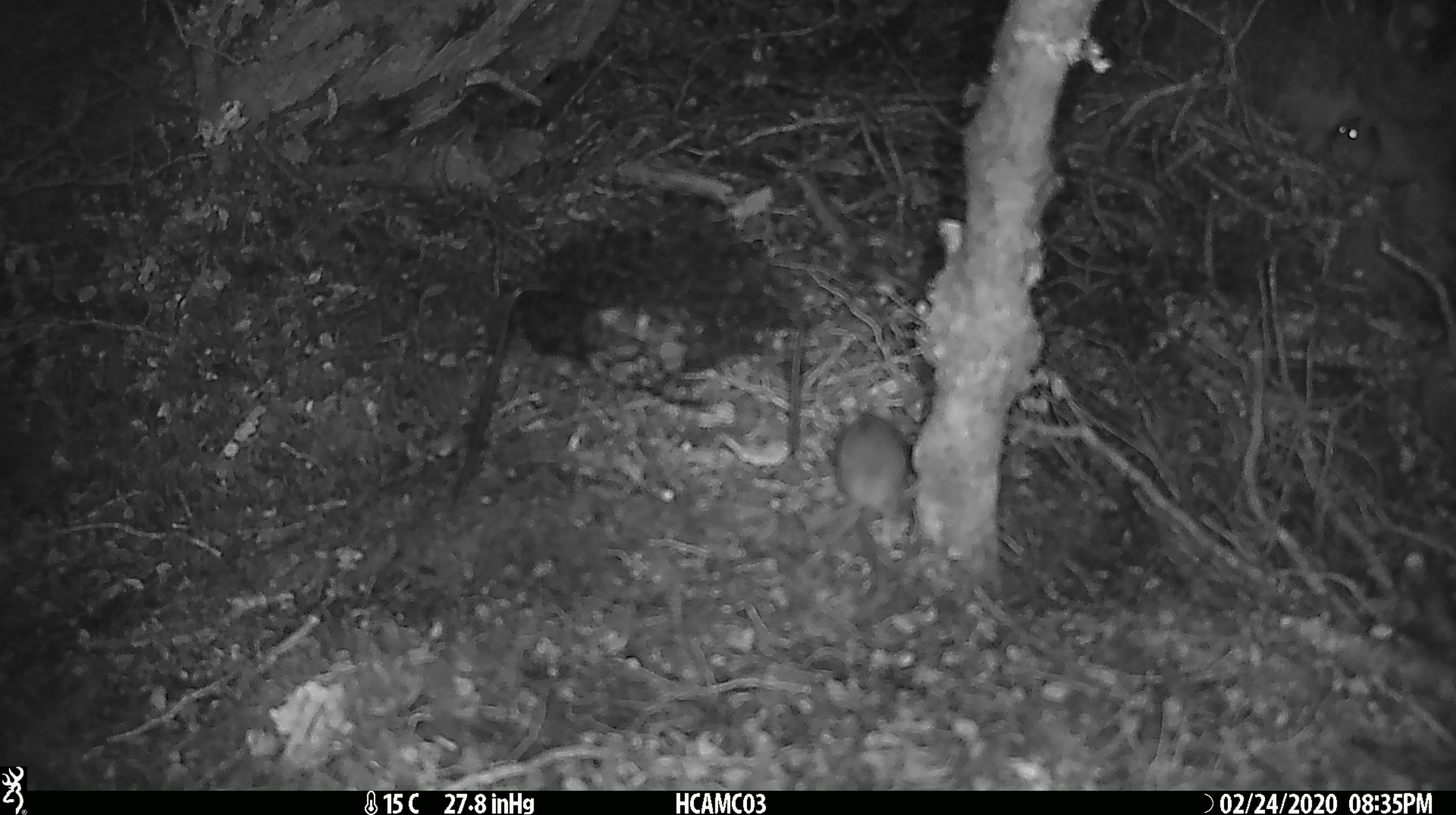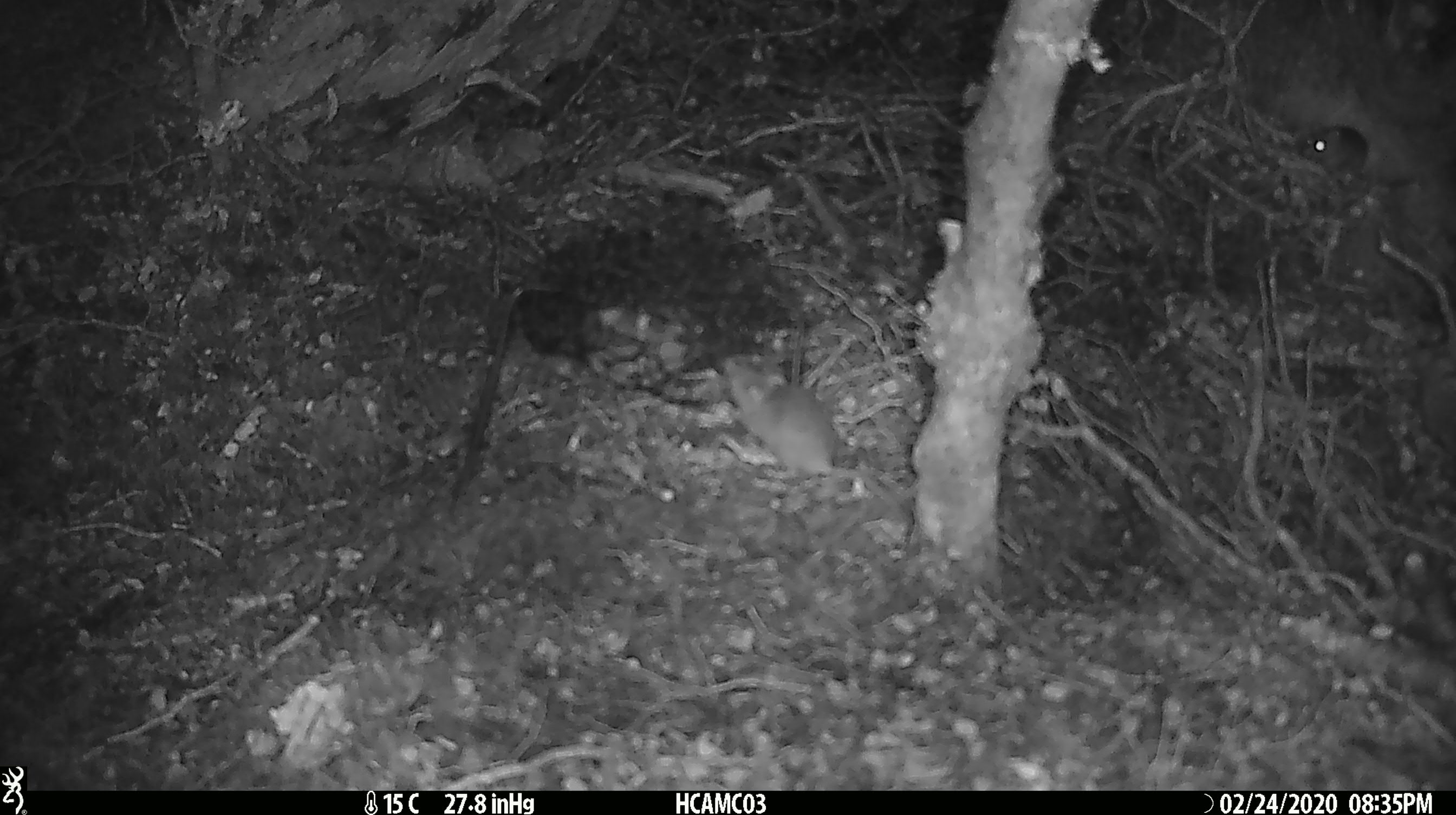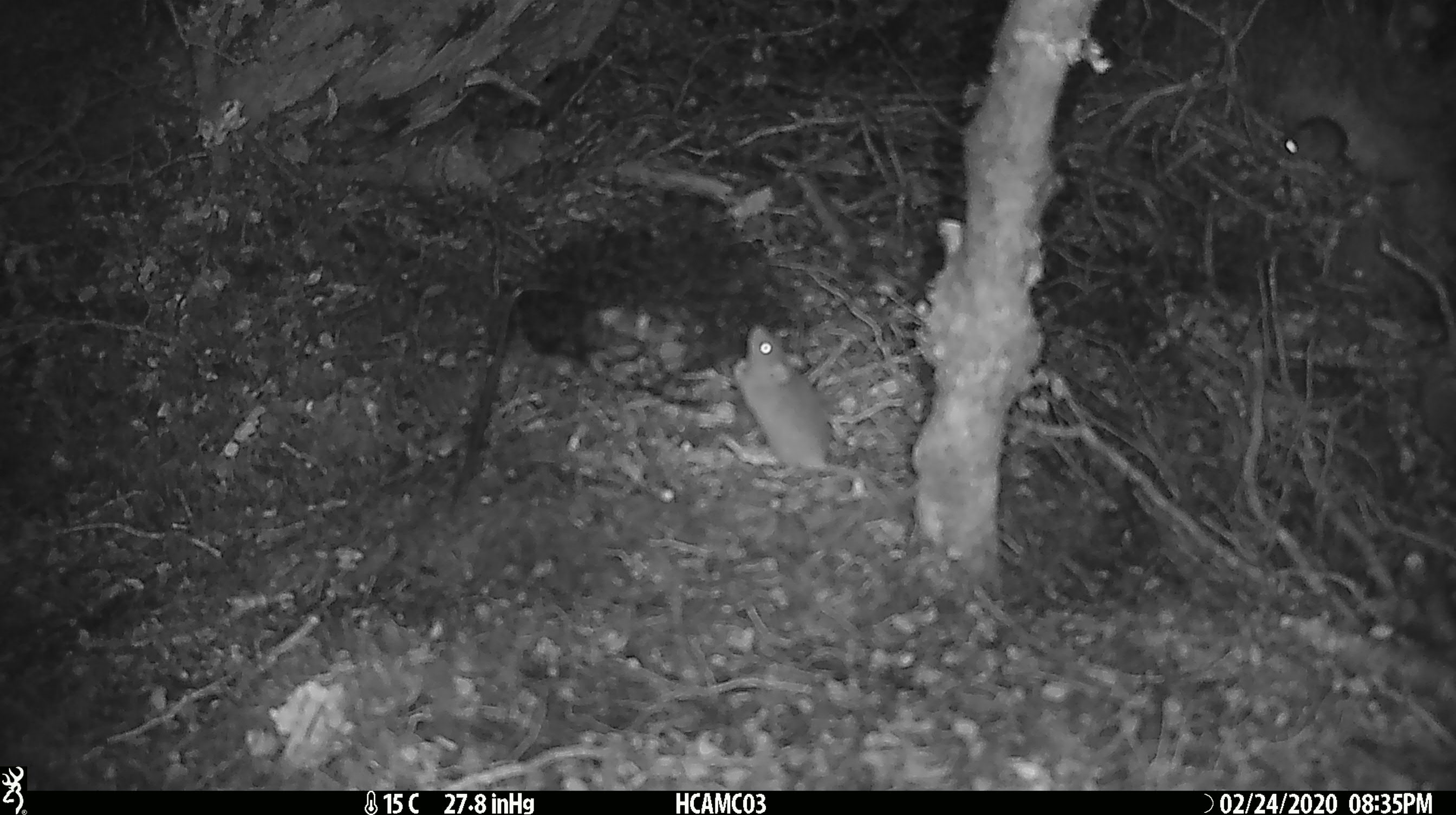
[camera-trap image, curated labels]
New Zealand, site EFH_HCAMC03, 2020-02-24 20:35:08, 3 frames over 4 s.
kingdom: Animalia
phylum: Chordata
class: Mammalia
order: Rodentia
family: Muridae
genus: Mus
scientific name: Mus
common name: mouse